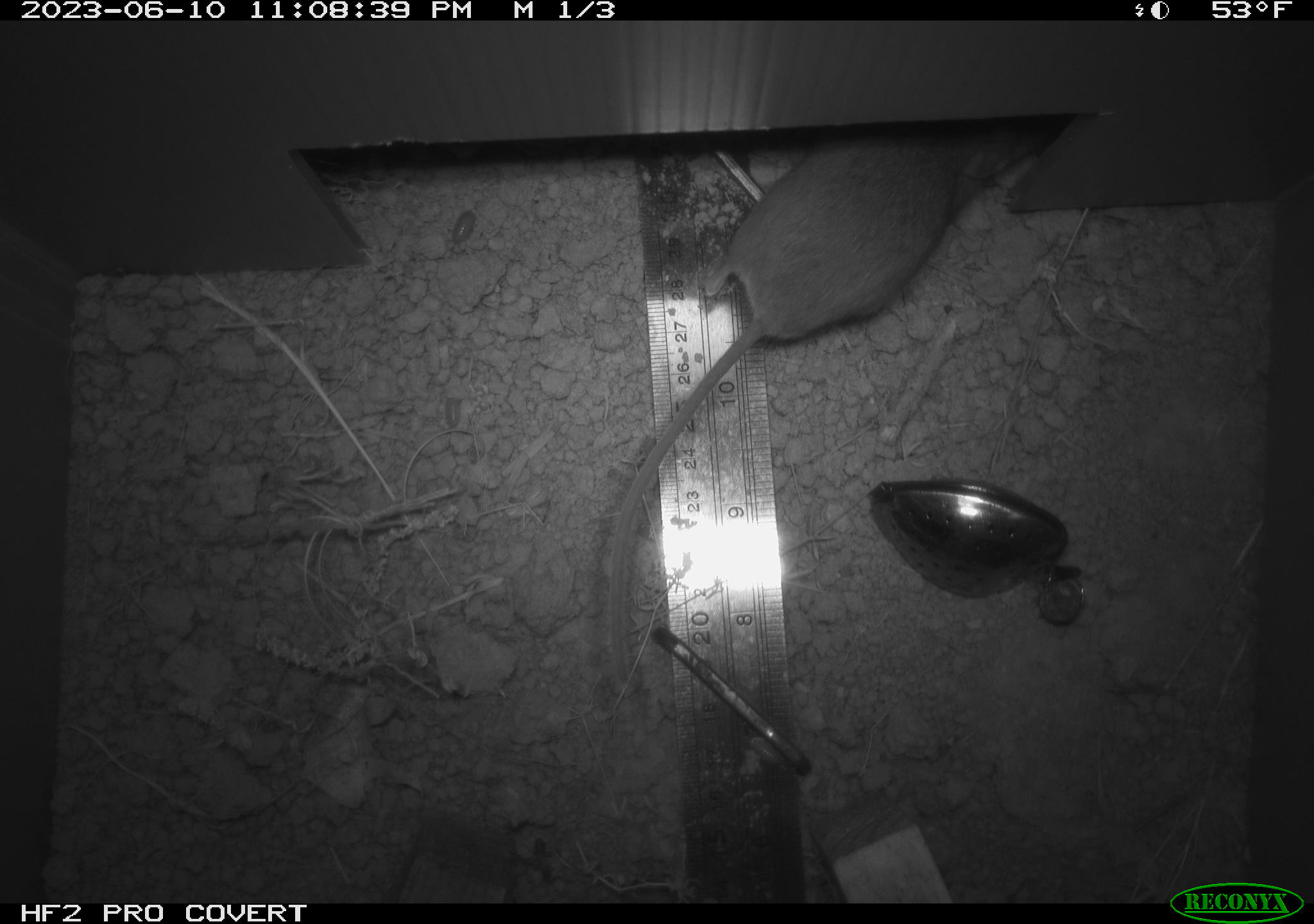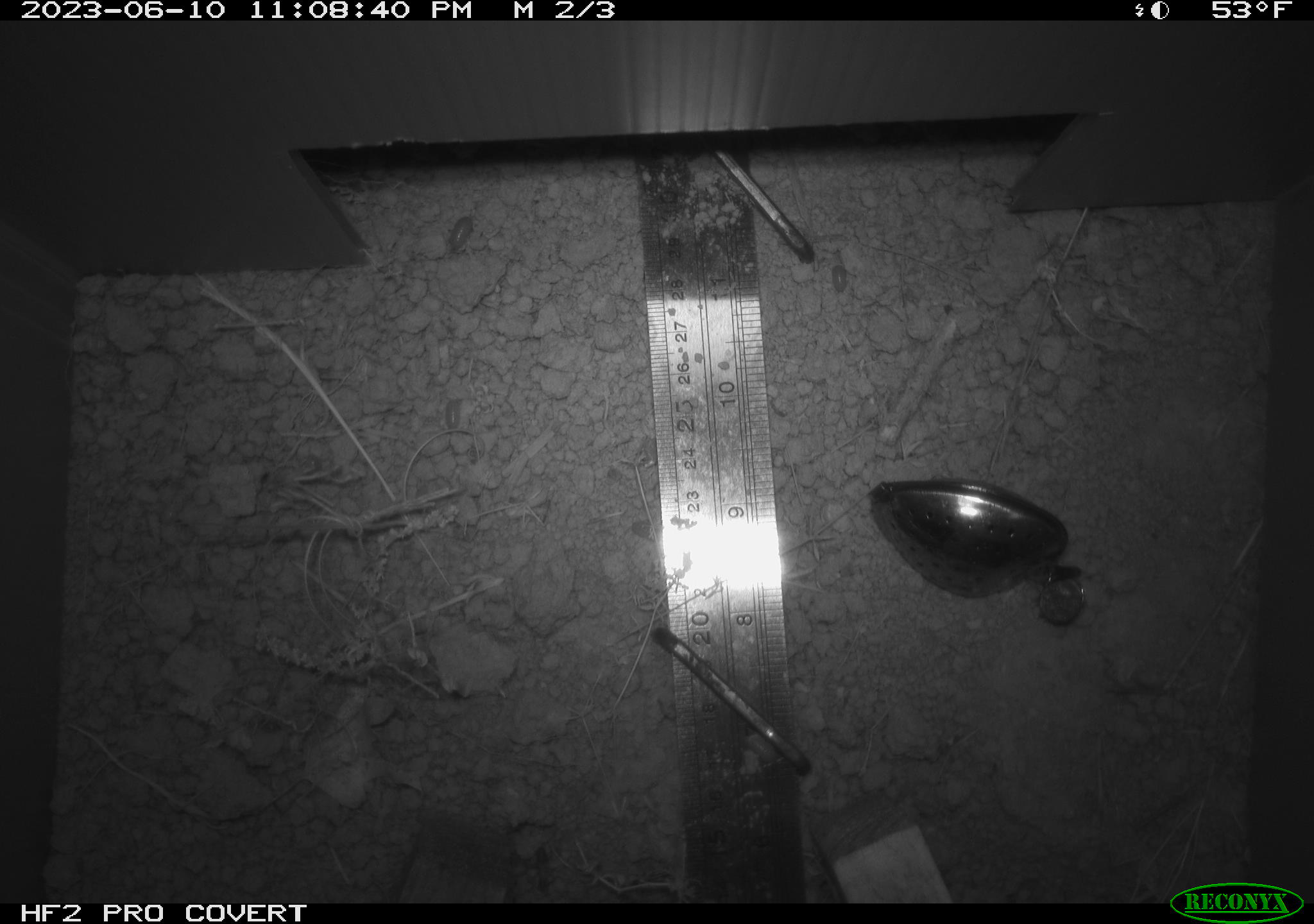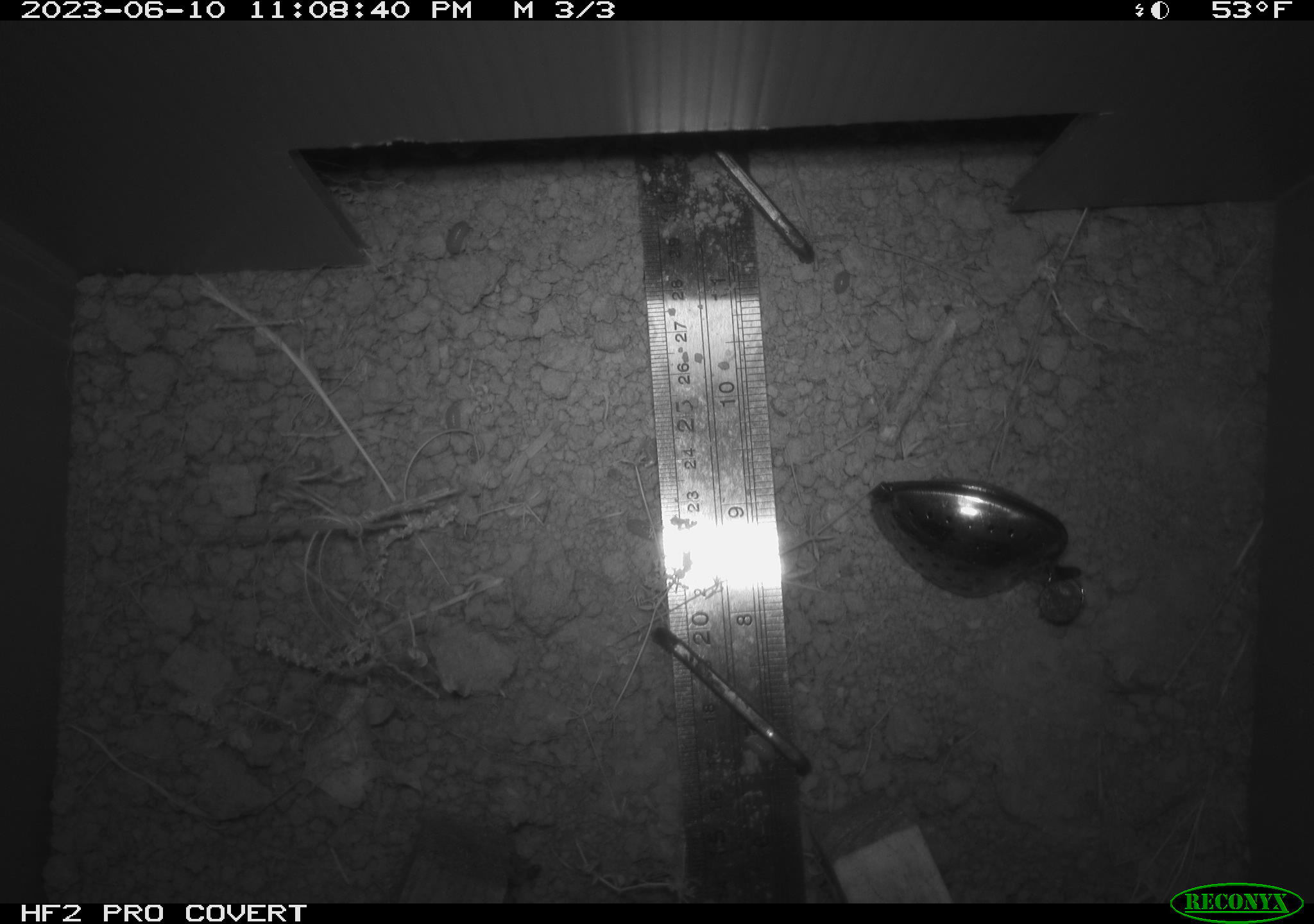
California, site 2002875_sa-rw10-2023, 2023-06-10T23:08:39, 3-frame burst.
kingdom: Animalia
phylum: Chordata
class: Mammalia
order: Rodentia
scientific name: Rodentia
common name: mouse species